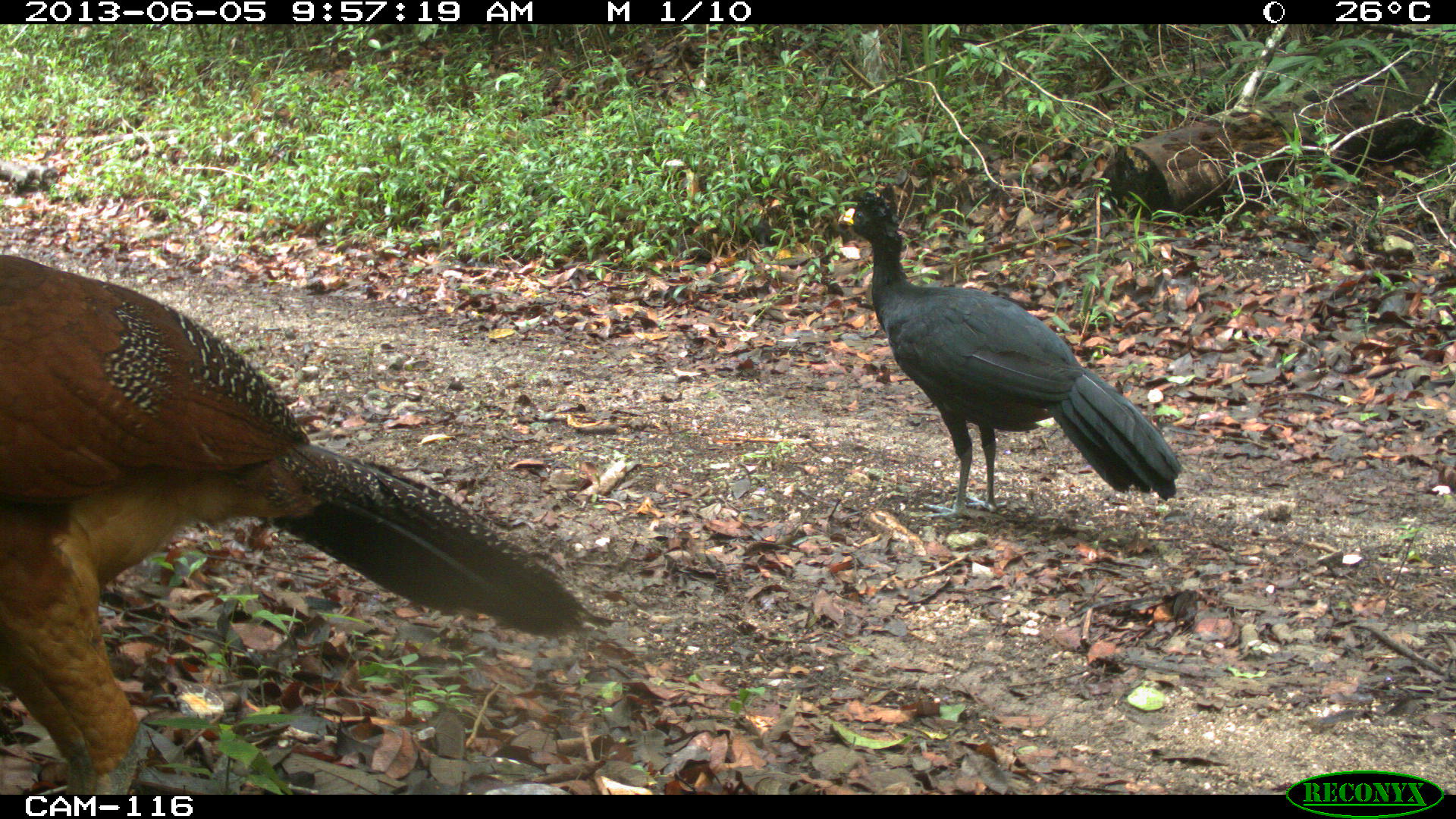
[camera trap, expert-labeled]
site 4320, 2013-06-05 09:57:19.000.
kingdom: Animalia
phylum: Chordata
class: Aves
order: Galliformes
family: Cracidae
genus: Crax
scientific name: Crax rubra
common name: great curassow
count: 2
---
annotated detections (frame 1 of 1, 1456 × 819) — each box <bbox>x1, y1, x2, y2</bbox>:
crax rubra: <bbox>0, 248, 615, 794</bbox>; <bbox>835, 188, 1185, 522</bbox>